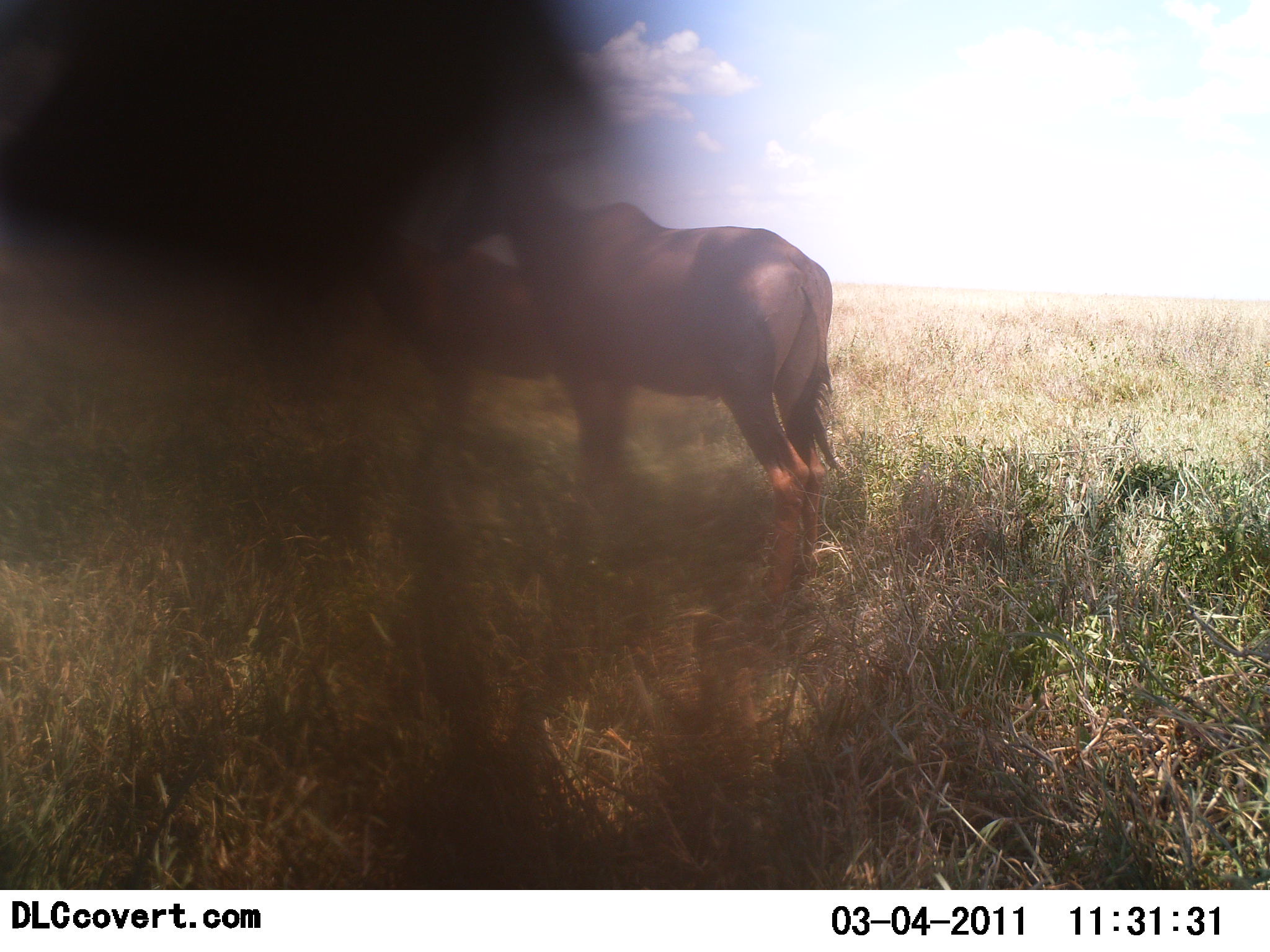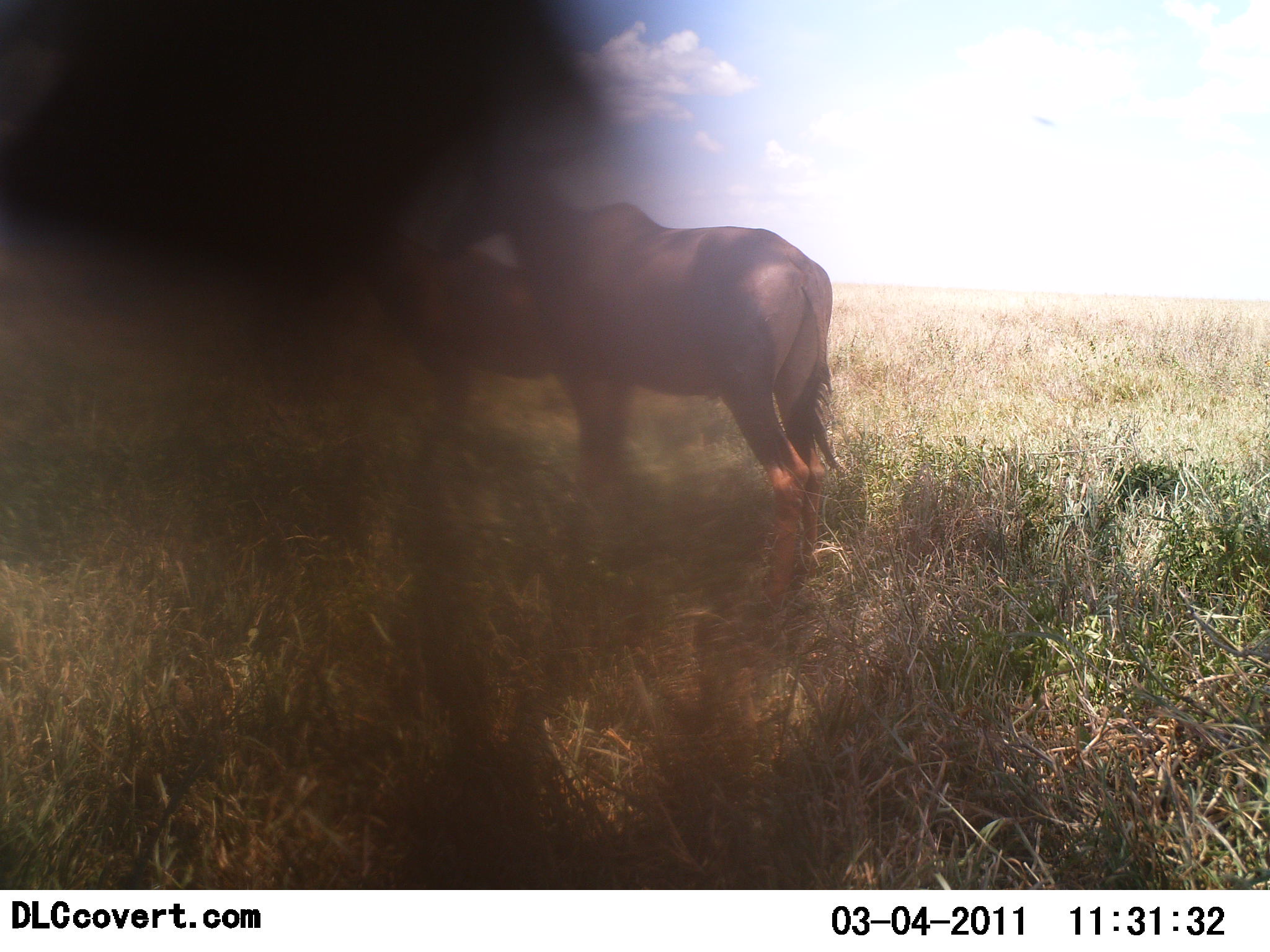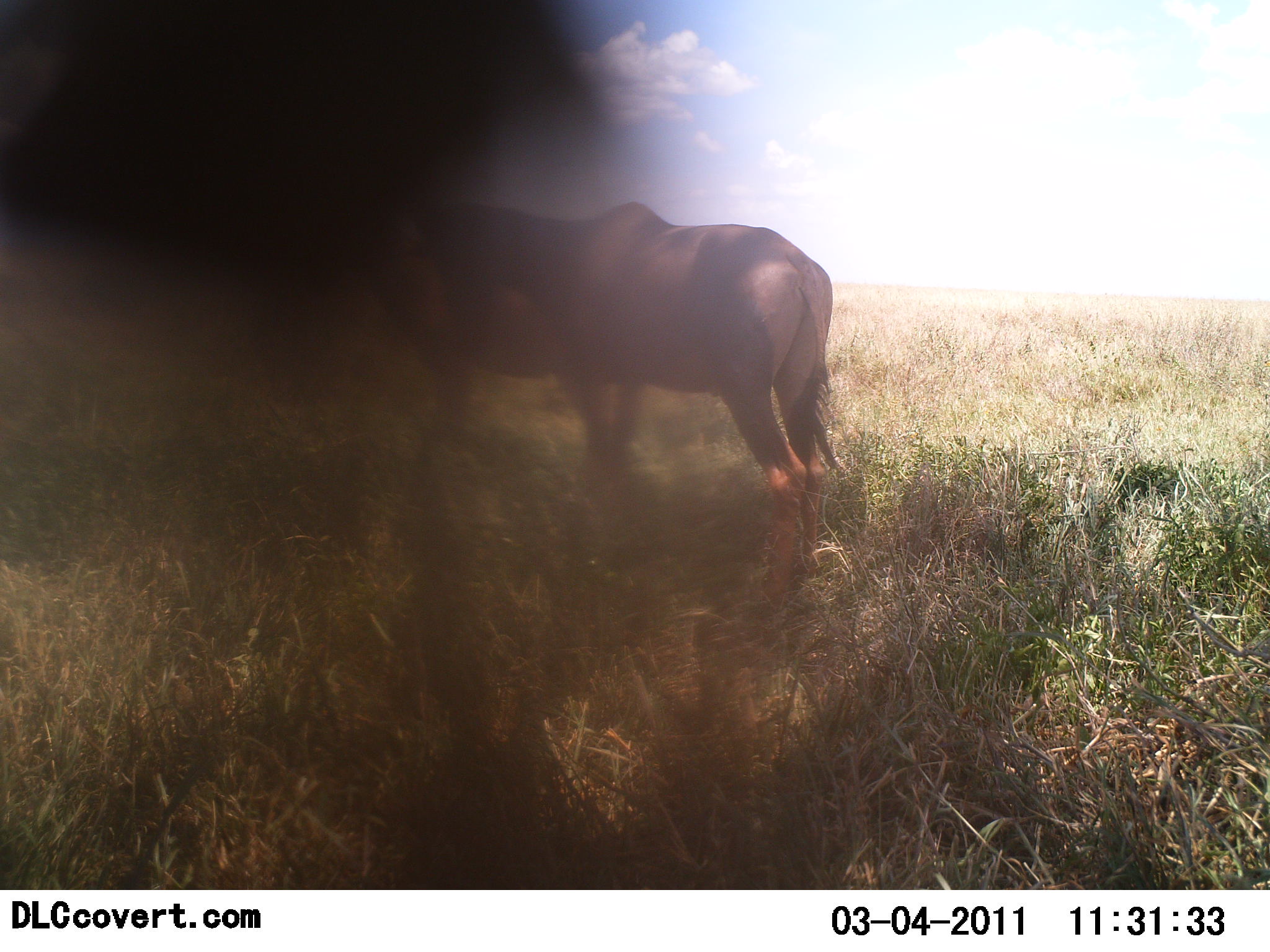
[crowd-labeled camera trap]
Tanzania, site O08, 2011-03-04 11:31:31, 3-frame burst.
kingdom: Animalia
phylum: Chordata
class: Mammalia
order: Artiodactyla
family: Bovidae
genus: Alcelaphus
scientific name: Alcelaphus buselaphus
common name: hartebeest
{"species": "hartebeest (Alcelaphus buselaphus)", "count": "2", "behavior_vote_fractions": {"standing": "89%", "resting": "0%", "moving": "11%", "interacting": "0%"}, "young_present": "0%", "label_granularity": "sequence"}